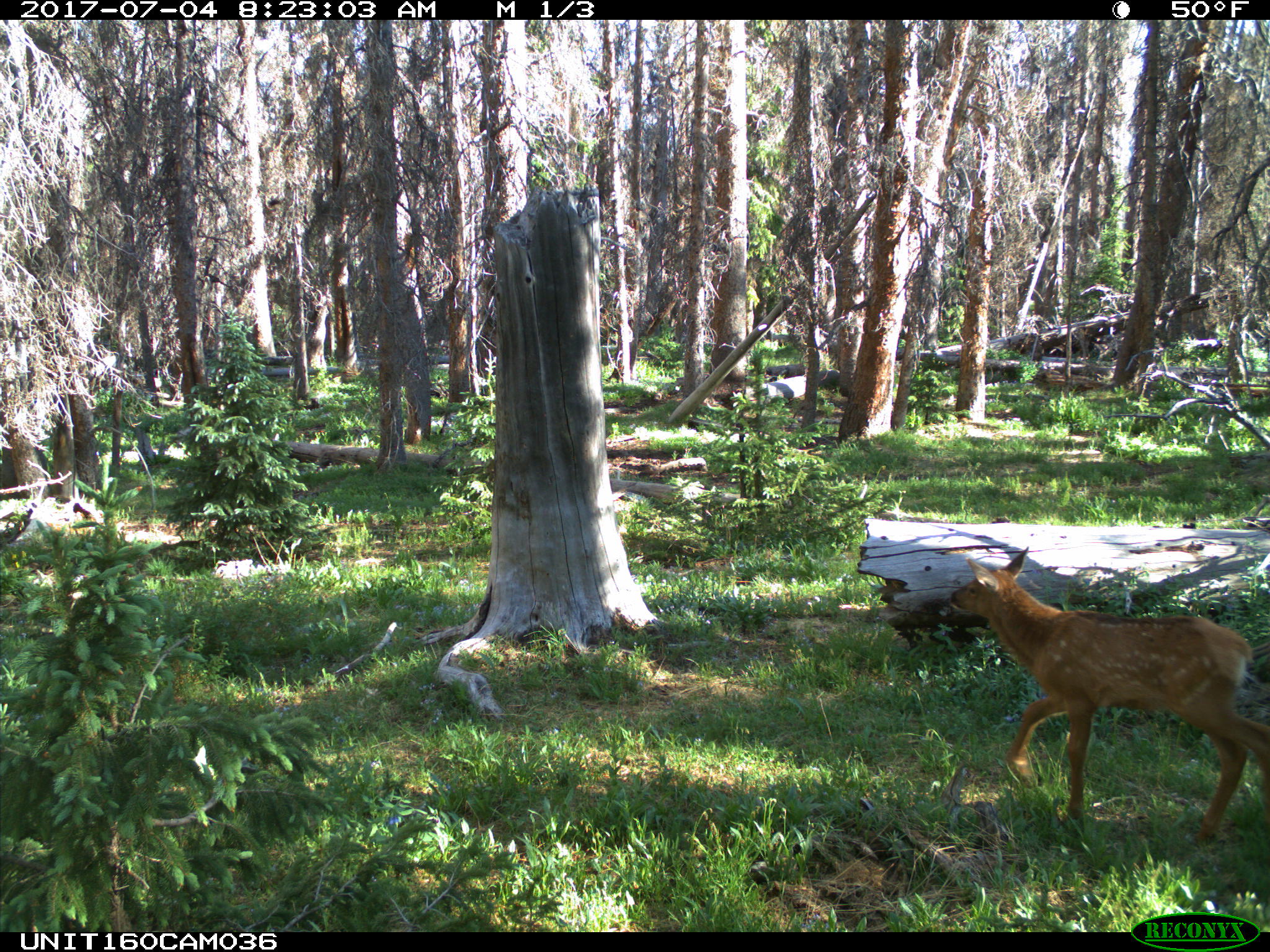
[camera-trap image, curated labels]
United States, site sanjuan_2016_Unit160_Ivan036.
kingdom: Animalia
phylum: Chordata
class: Mammalia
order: Artiodactyla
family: Cervidae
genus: Cervus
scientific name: Cervus elaphus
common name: red deer